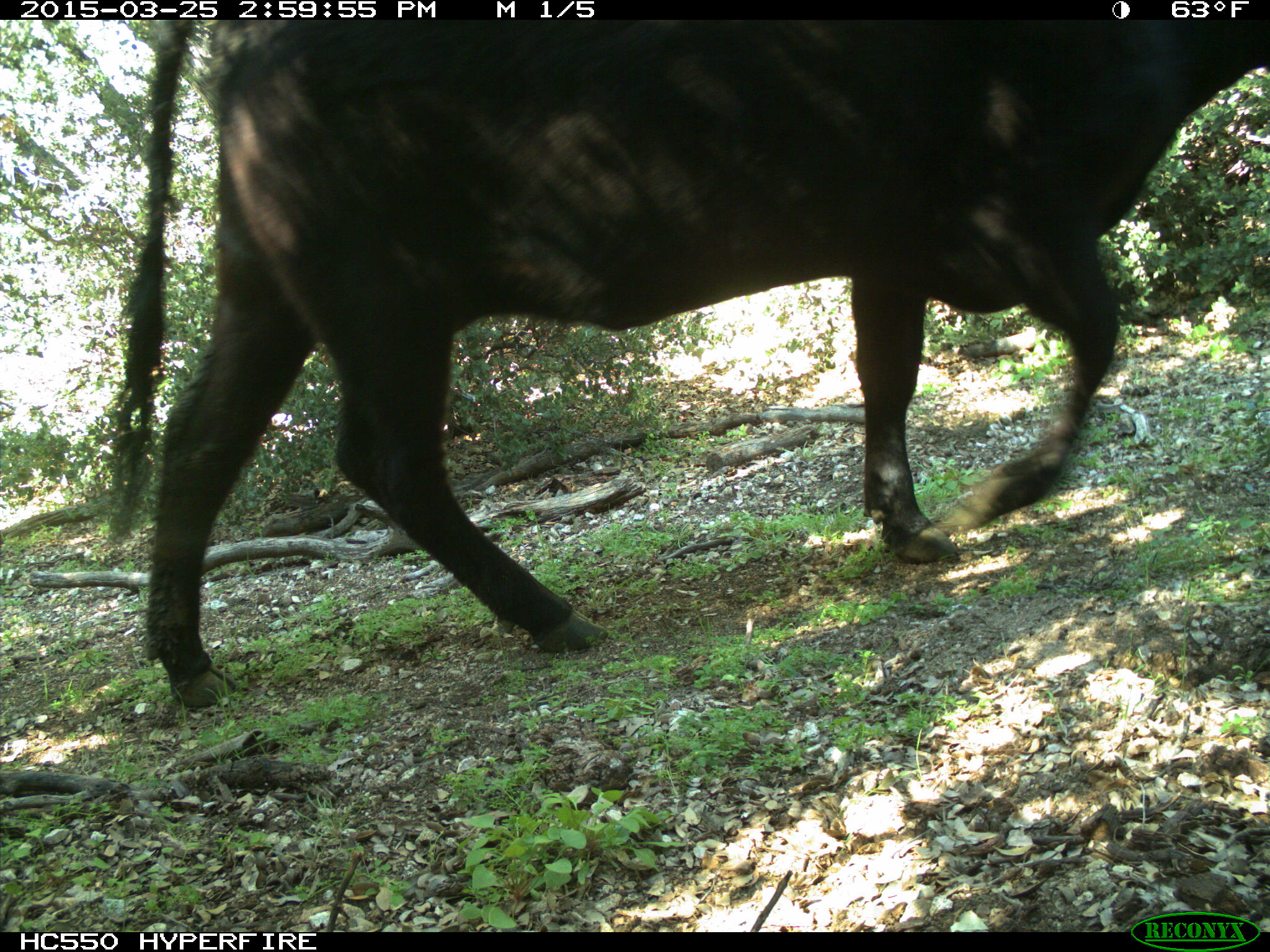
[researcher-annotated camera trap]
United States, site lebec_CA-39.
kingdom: Animalia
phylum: Chordata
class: Mammalia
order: Artiodactyla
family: Bovidae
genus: Bos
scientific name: Bos taurus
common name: domestic cow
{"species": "Bos taurus (domestic cow)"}